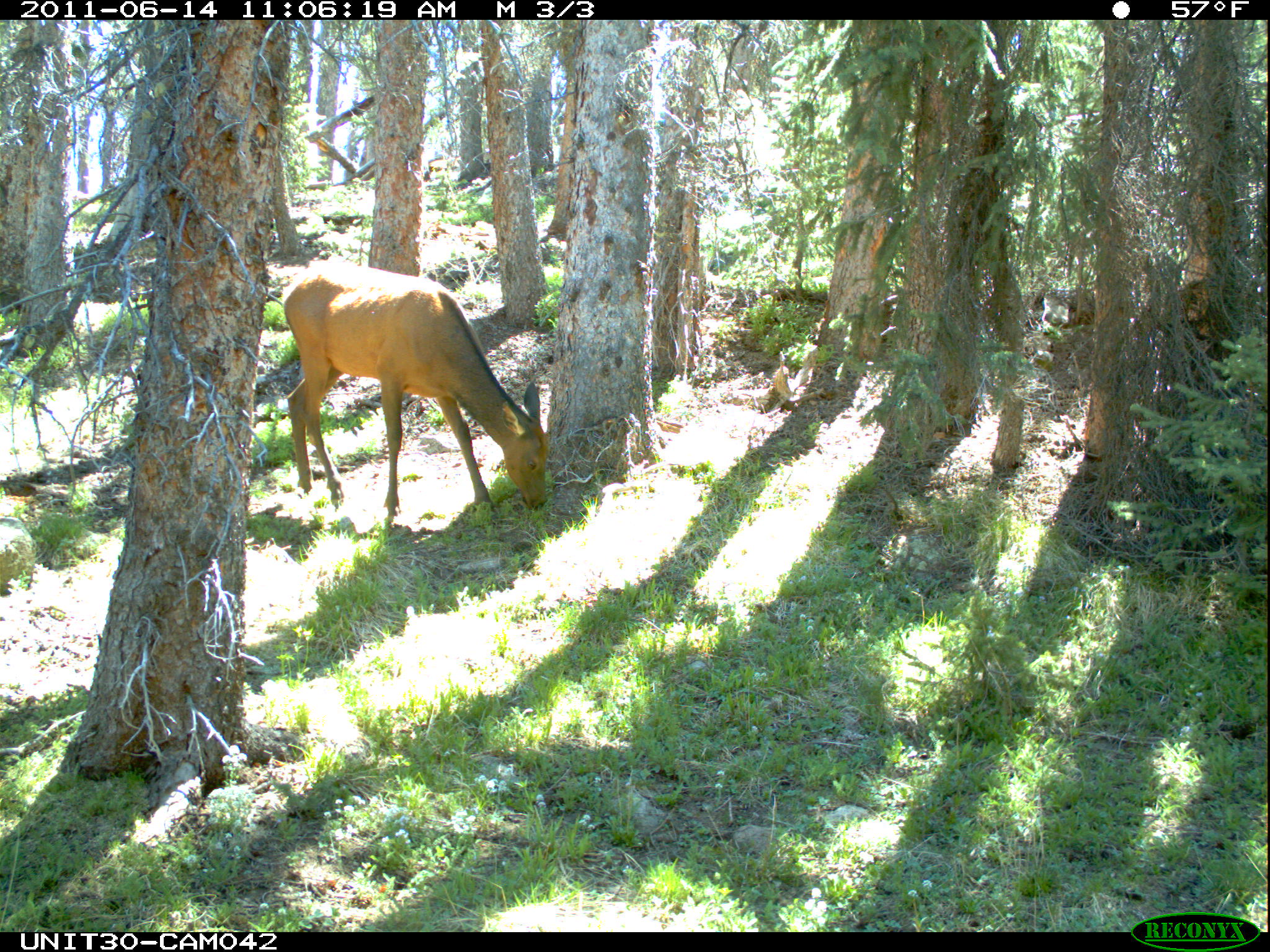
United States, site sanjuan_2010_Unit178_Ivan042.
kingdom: Animalia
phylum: Chordata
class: Mammalia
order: Artiodactyla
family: Cervidae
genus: Cervus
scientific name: Cervus elaphus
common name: red deer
Cervus elaphus (red deer).